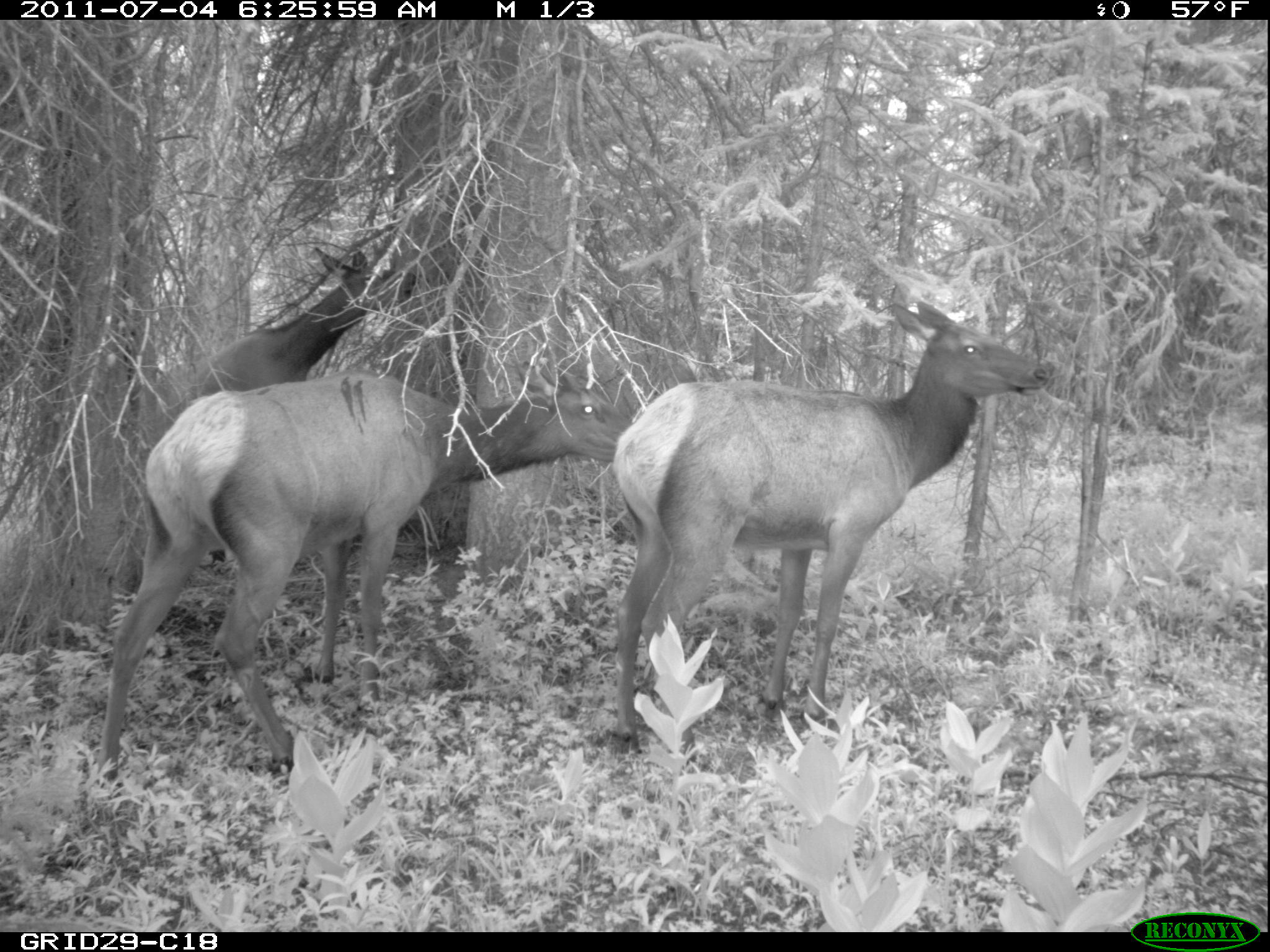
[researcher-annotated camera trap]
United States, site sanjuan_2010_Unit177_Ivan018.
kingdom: Animalia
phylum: Chordata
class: Mammalia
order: Artiodactyla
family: Cervidae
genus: Cervus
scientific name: Cervus elaphus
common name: red deer